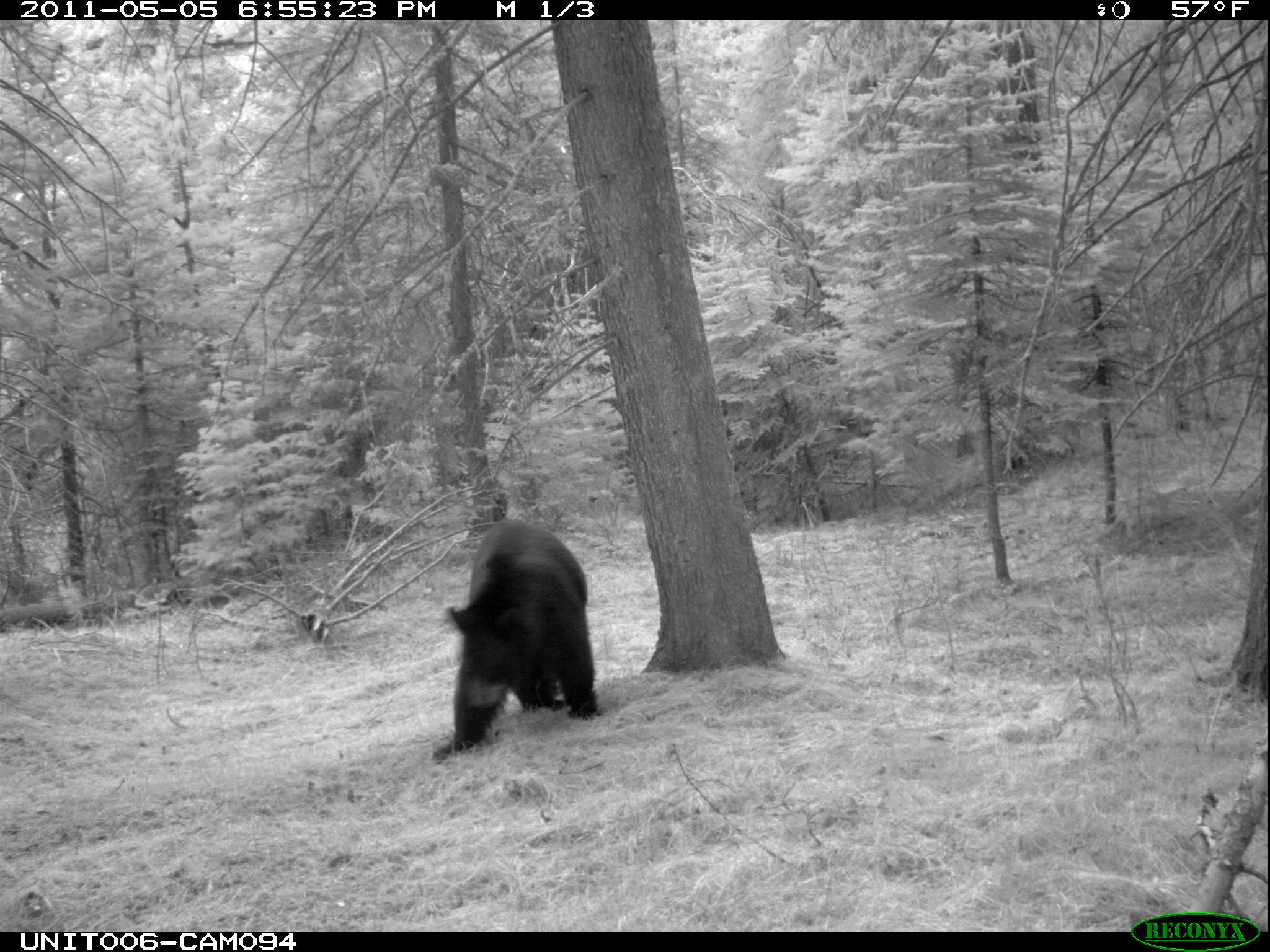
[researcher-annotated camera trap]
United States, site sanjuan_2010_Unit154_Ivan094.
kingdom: Animalia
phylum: Chordata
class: Mammalia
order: Carnivora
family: Ursidae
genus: Ursus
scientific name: Ursus americanus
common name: american black bear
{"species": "Ursus americanus (american black bear)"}